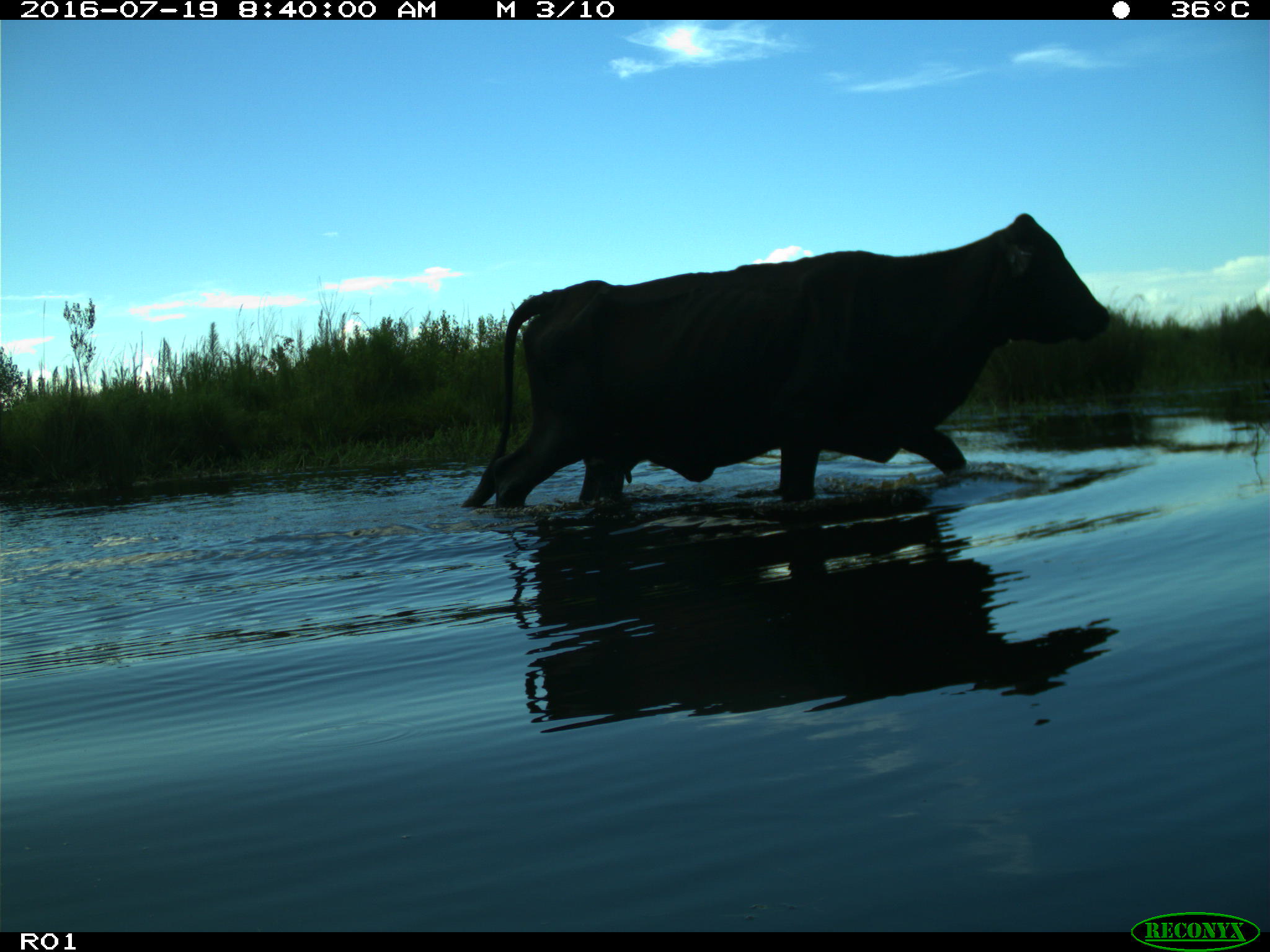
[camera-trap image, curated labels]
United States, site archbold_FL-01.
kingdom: Animalia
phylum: Chordata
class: Mammalia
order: Artiodactyla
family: Bovidae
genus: Bos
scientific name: Bos taurus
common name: domestic cow